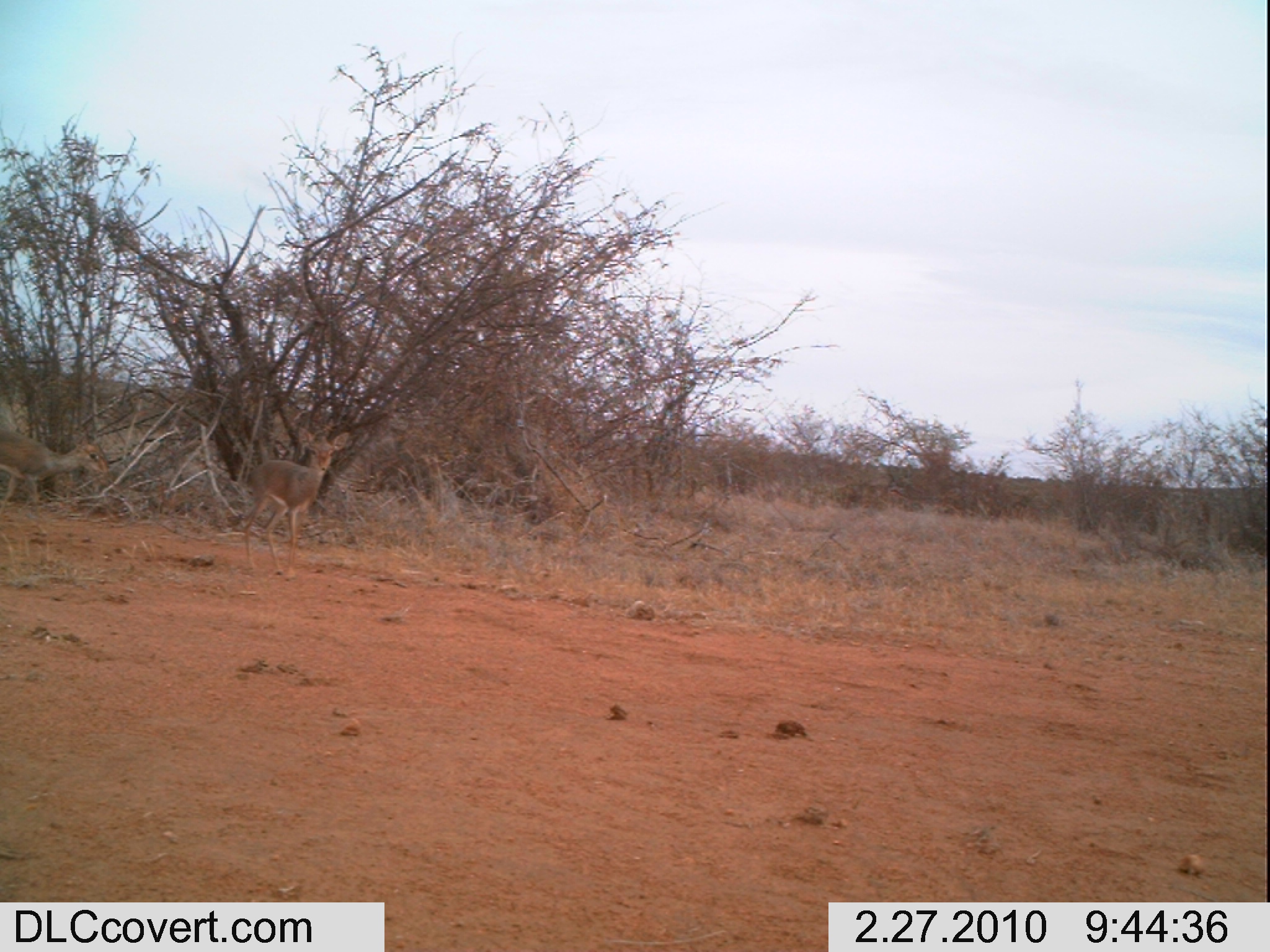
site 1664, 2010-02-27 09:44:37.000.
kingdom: Animalia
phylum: Chordata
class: Mammalia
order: Artiodactyla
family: Bovidae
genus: Madoqua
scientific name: Madoqua guentheri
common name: günther's dik-dik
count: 2